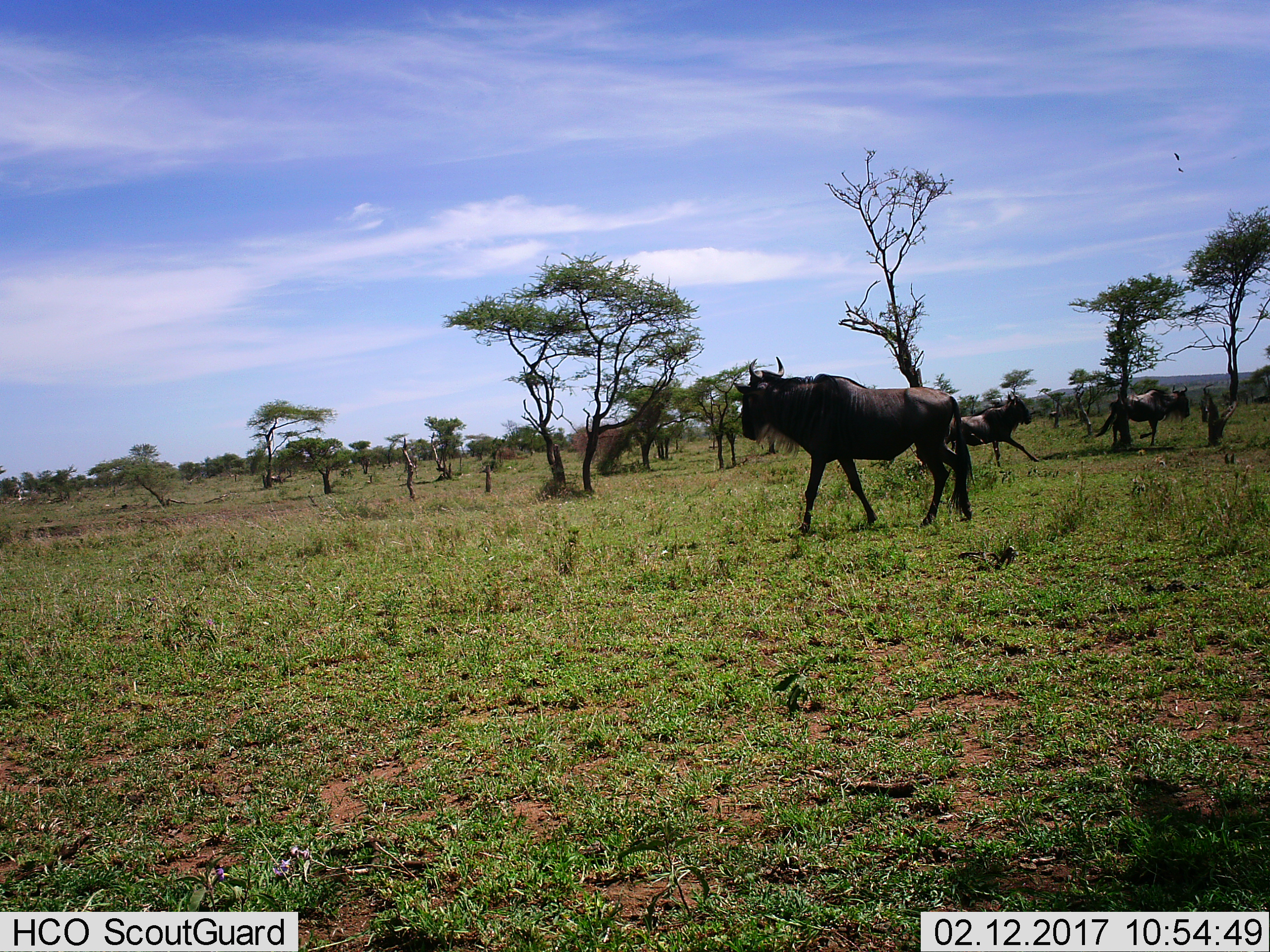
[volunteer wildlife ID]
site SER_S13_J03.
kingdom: Animalia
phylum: Chordata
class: Mammalia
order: Artiodactyla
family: Bovidae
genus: Connochaetes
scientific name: Connochaetes taurinus taurinus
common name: blue wildebeest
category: wildebeestblue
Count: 3.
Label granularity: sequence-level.